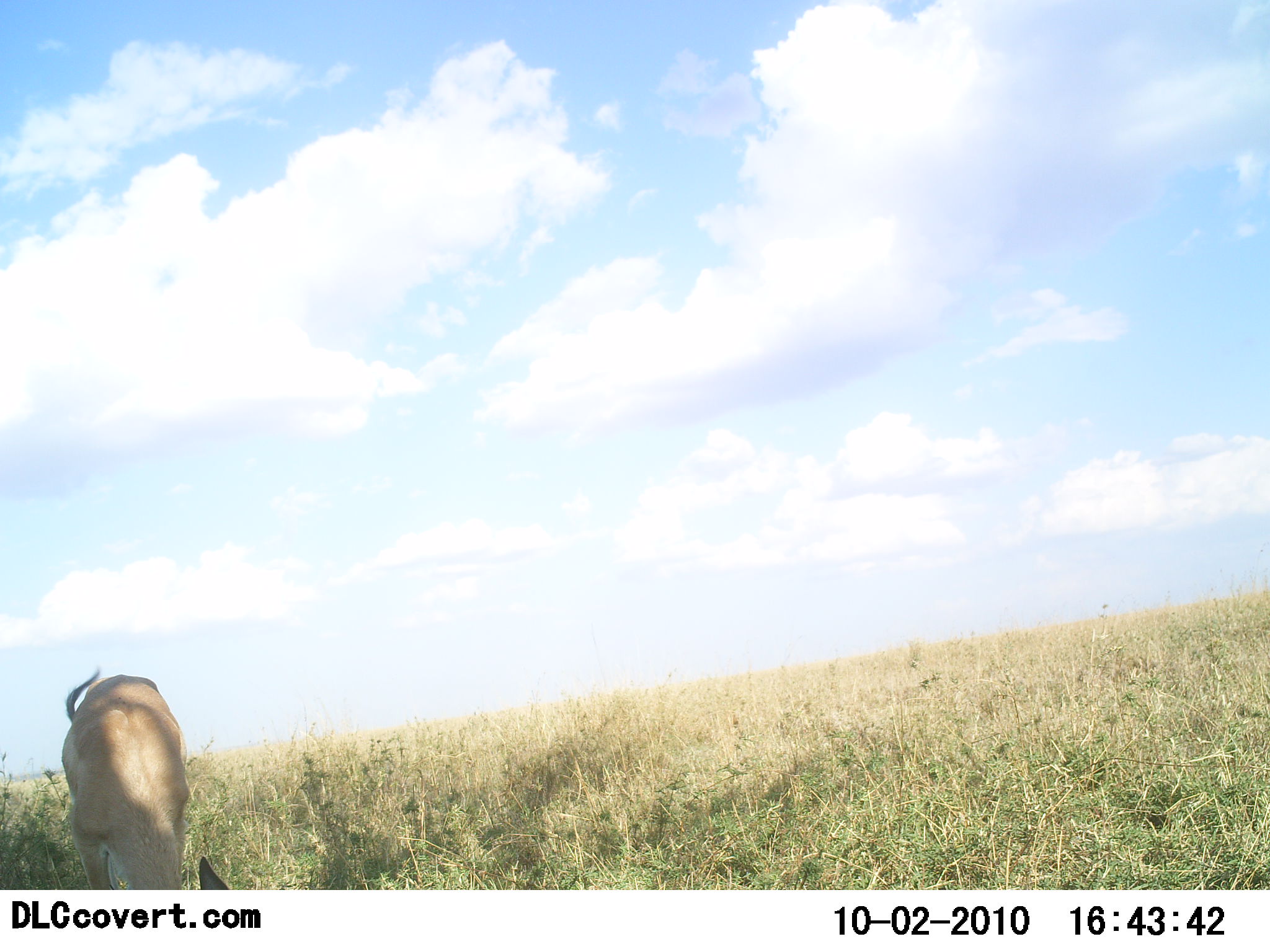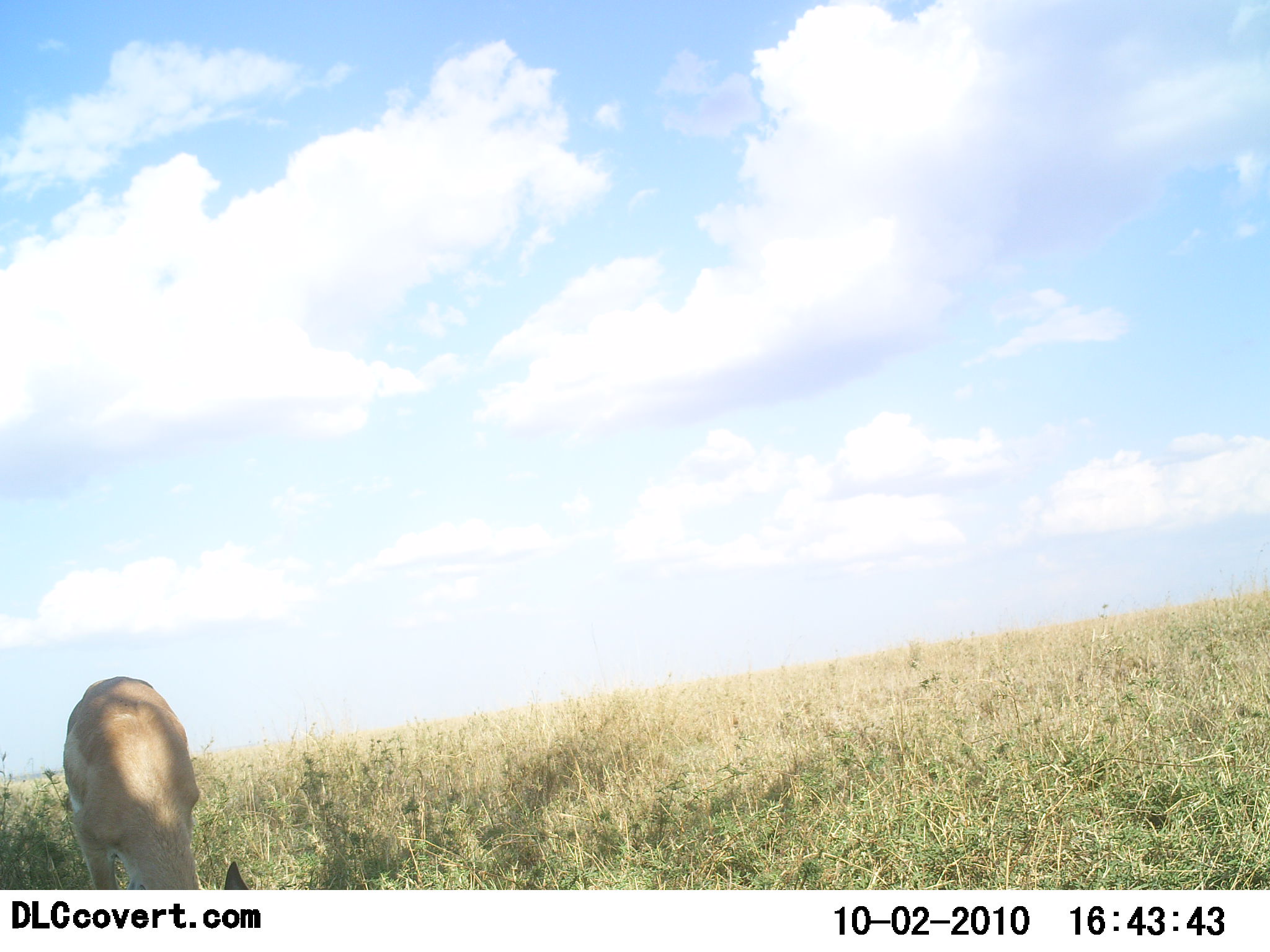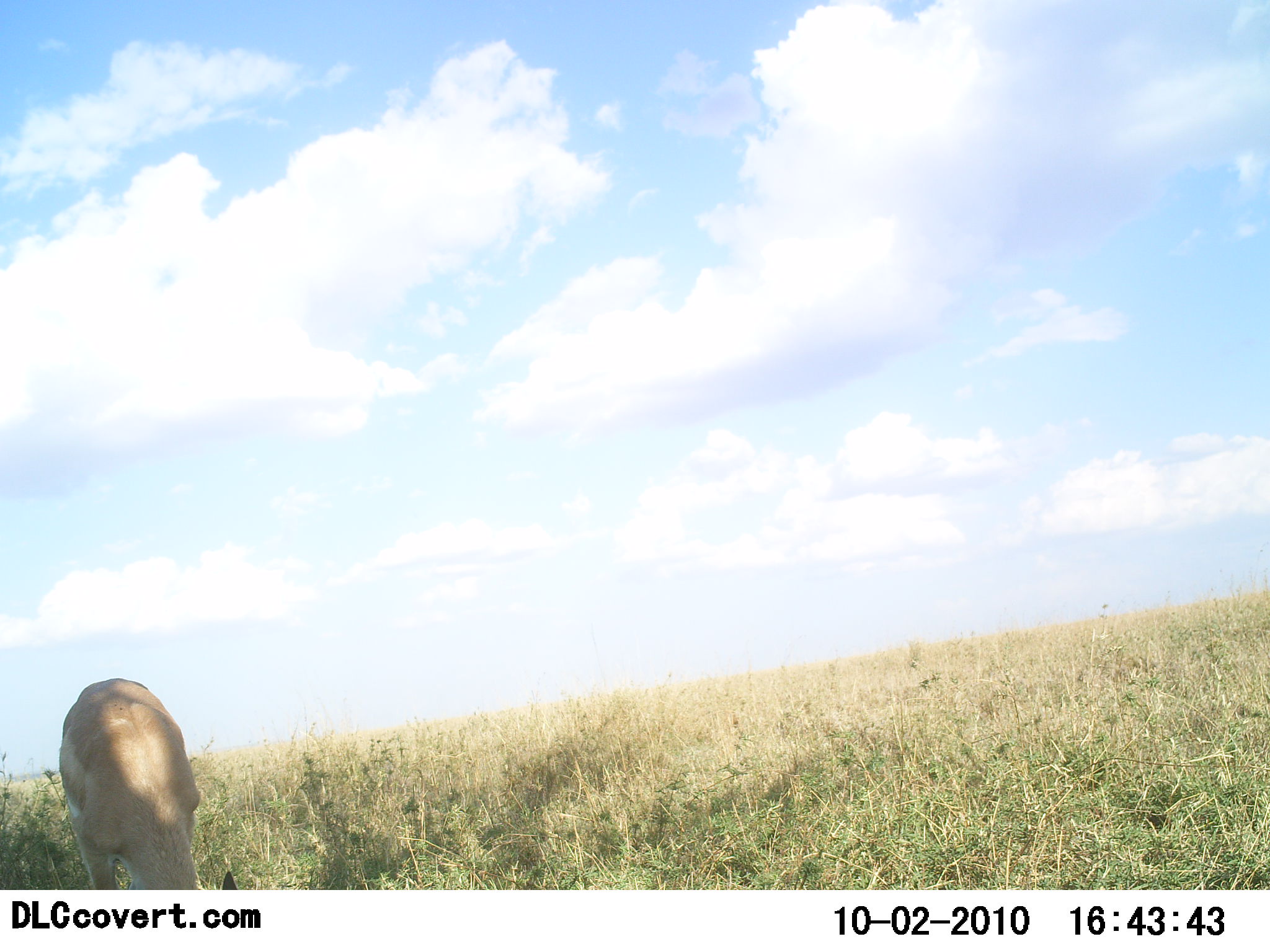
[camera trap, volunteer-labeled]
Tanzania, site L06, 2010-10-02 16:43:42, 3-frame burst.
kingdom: Animalia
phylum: Chordata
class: Mammalia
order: Artiodactyla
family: Bovidae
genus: Nanger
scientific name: Nanger granti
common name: grant's gazelle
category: gazellegrants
Gazellegrants (grant's gazelle) (Nanger granti), count 1. Behavior (volunteer vote fractions): standing 11%, resting 0%, moving 0%, interacting 0%. Young present (vote fraction): 0%. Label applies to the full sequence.